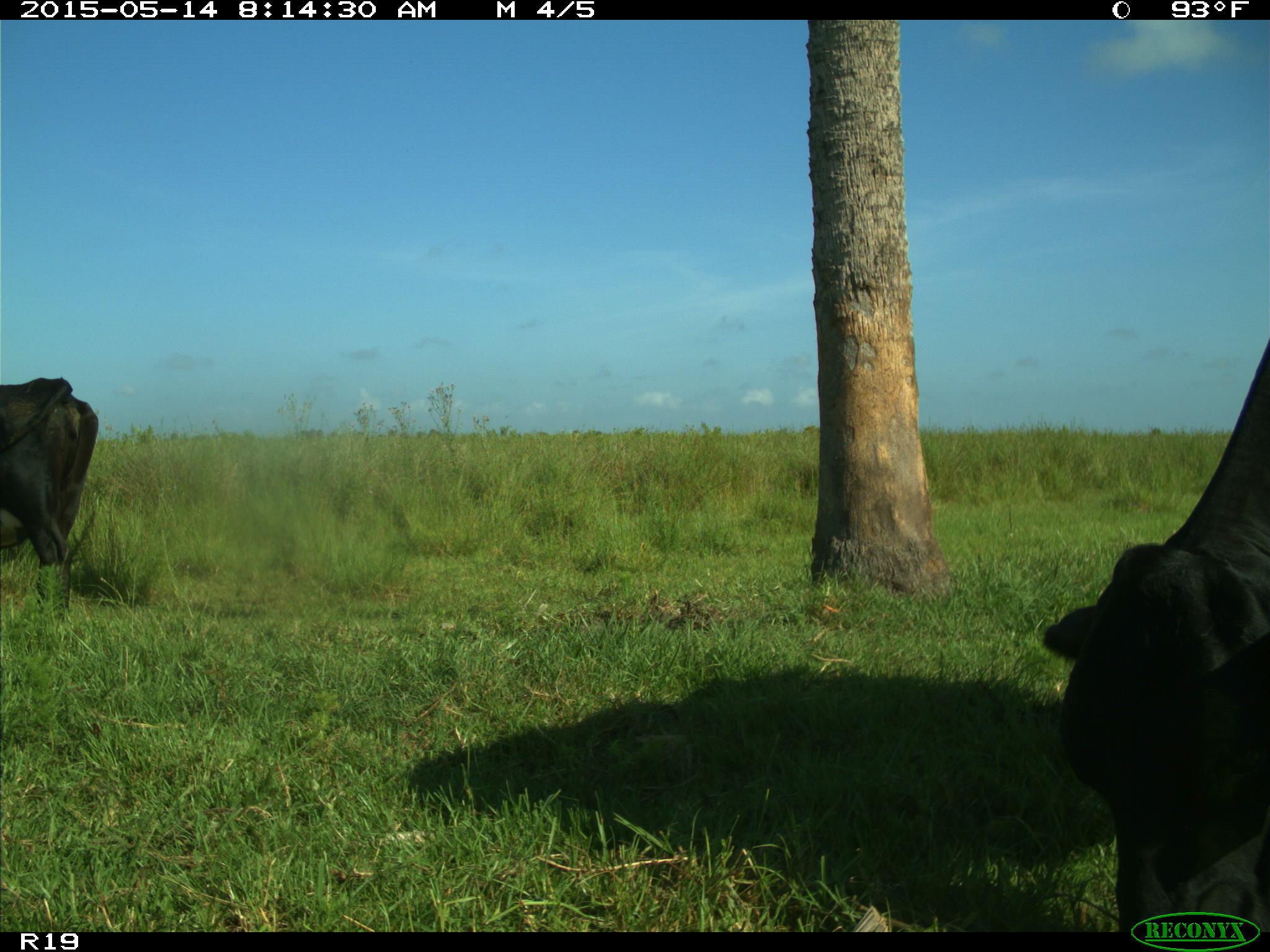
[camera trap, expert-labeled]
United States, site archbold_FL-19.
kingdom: Animalia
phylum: Chordata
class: Mammalia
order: Artiodactyla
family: Bovidae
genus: Bos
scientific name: Bos taurus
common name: domestic cow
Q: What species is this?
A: Bos taurus (domestic cow).